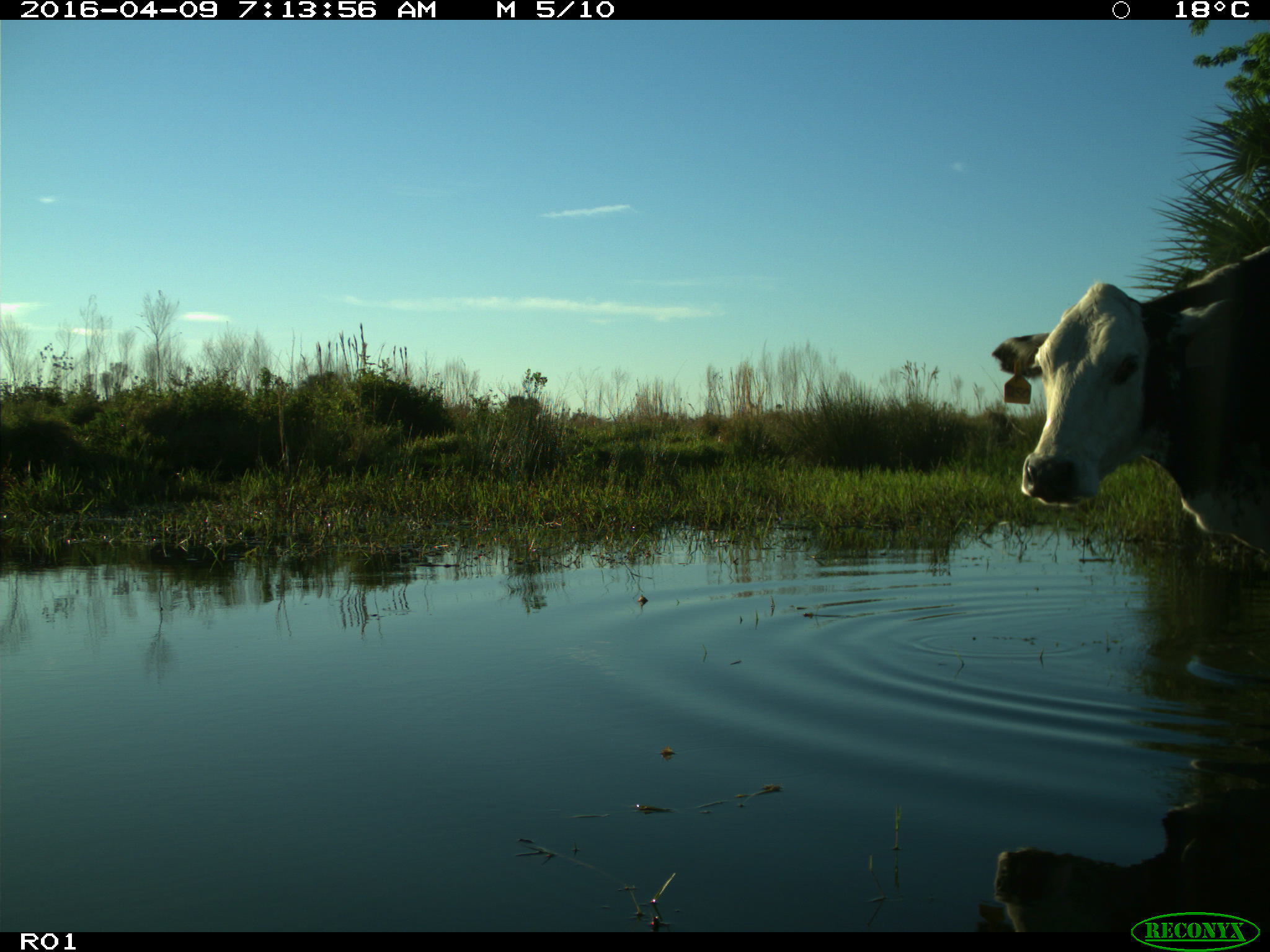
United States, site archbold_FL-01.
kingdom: Animalia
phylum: Chordata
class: Mammalia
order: Artiodactyla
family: Bovidae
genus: Bos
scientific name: Bos taurus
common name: domestic cow